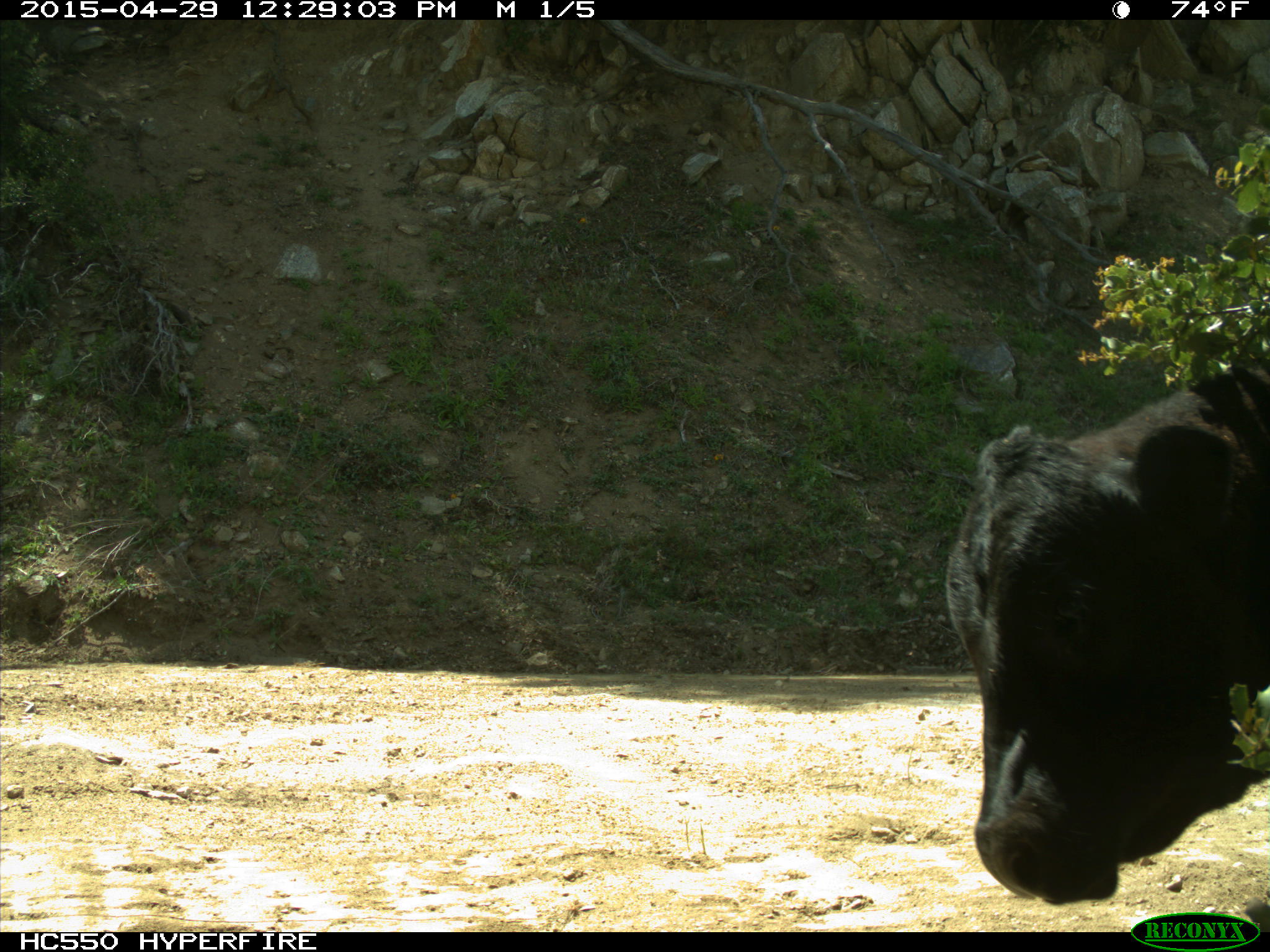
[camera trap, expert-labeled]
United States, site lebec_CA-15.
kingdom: Animalia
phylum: Chordata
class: Mammalia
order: Artiodactyla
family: Bovidae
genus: Bos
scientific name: Bos taurus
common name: domestic cow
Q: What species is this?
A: Bos taurus (domestic cow).